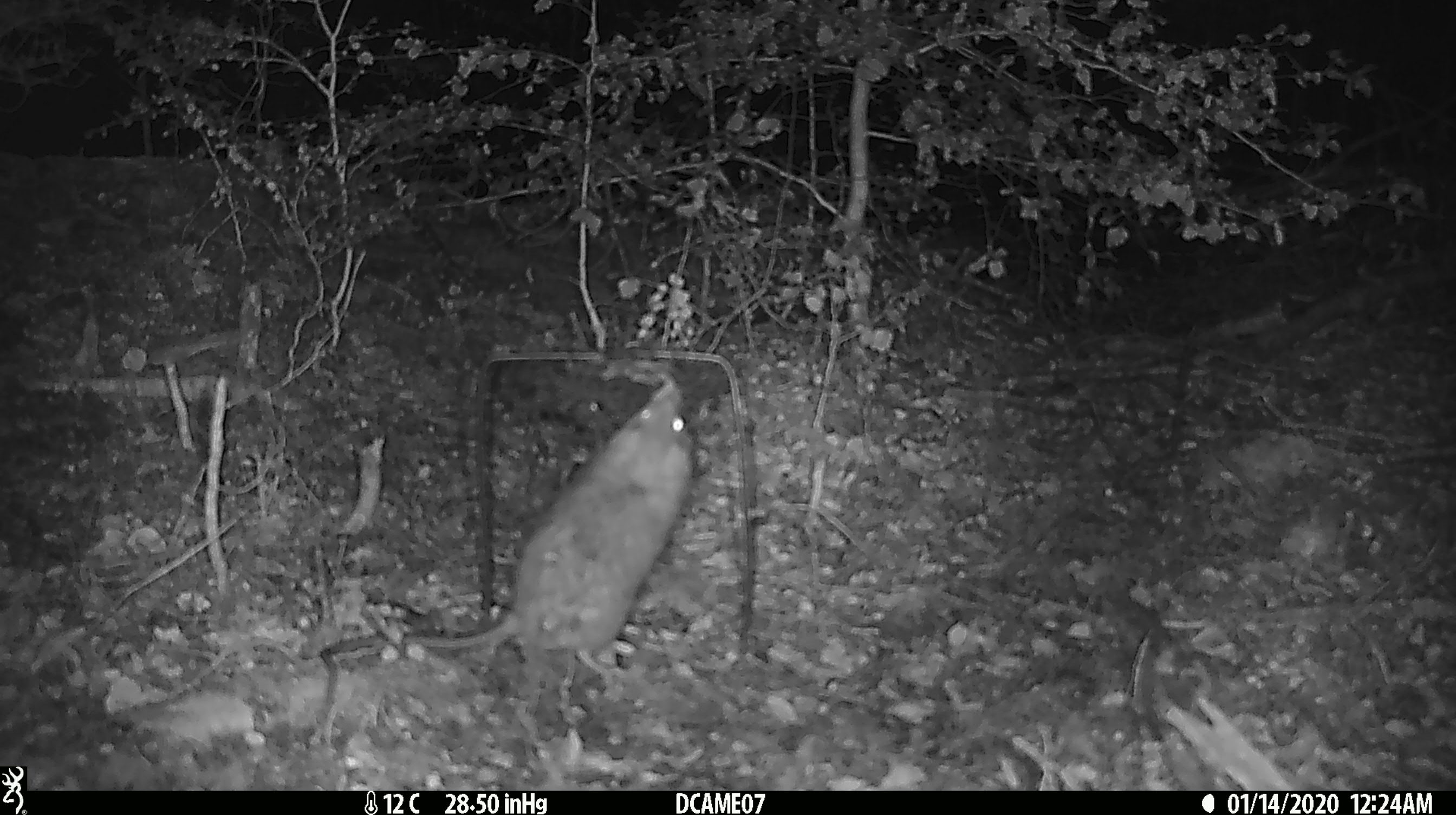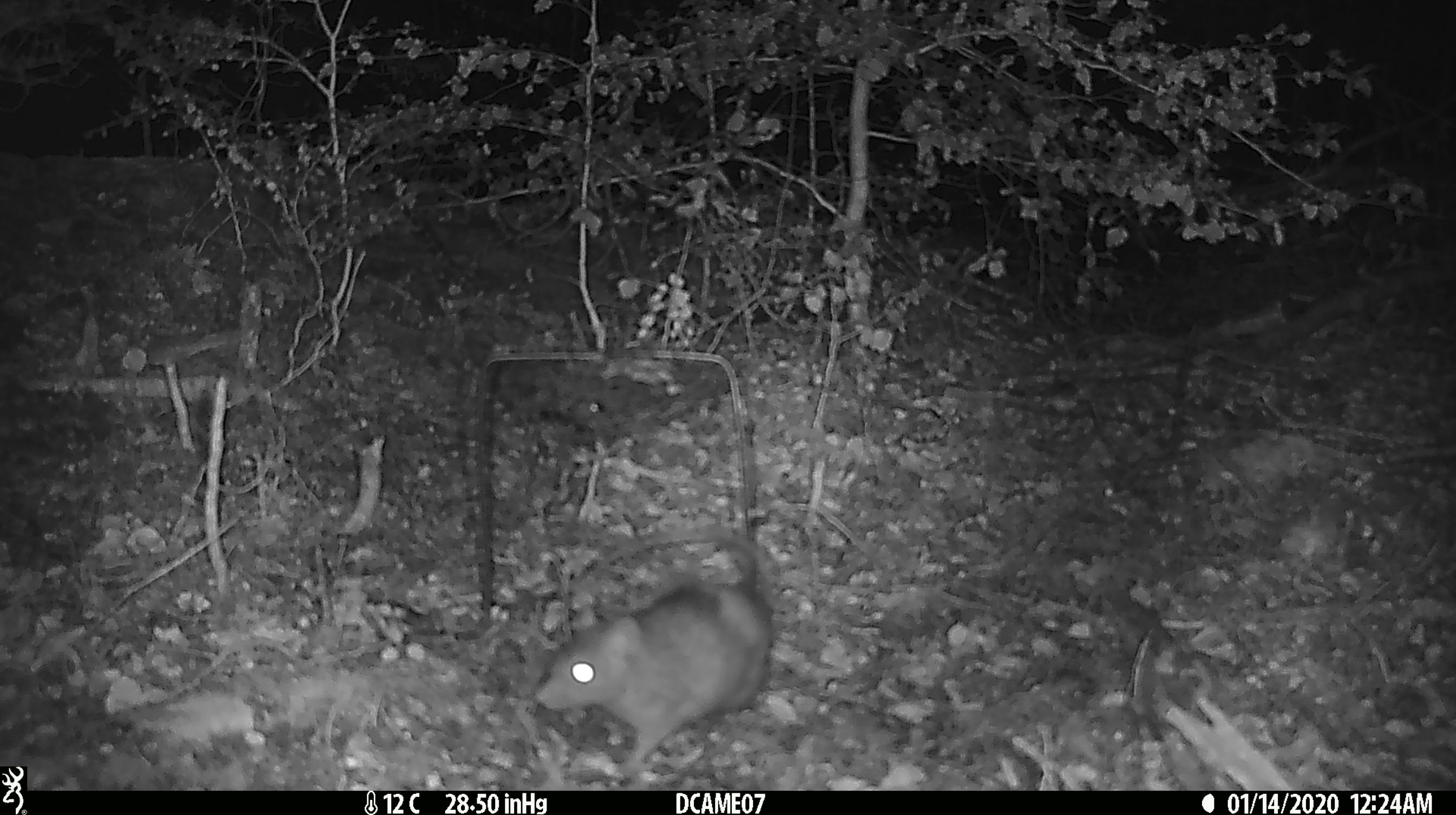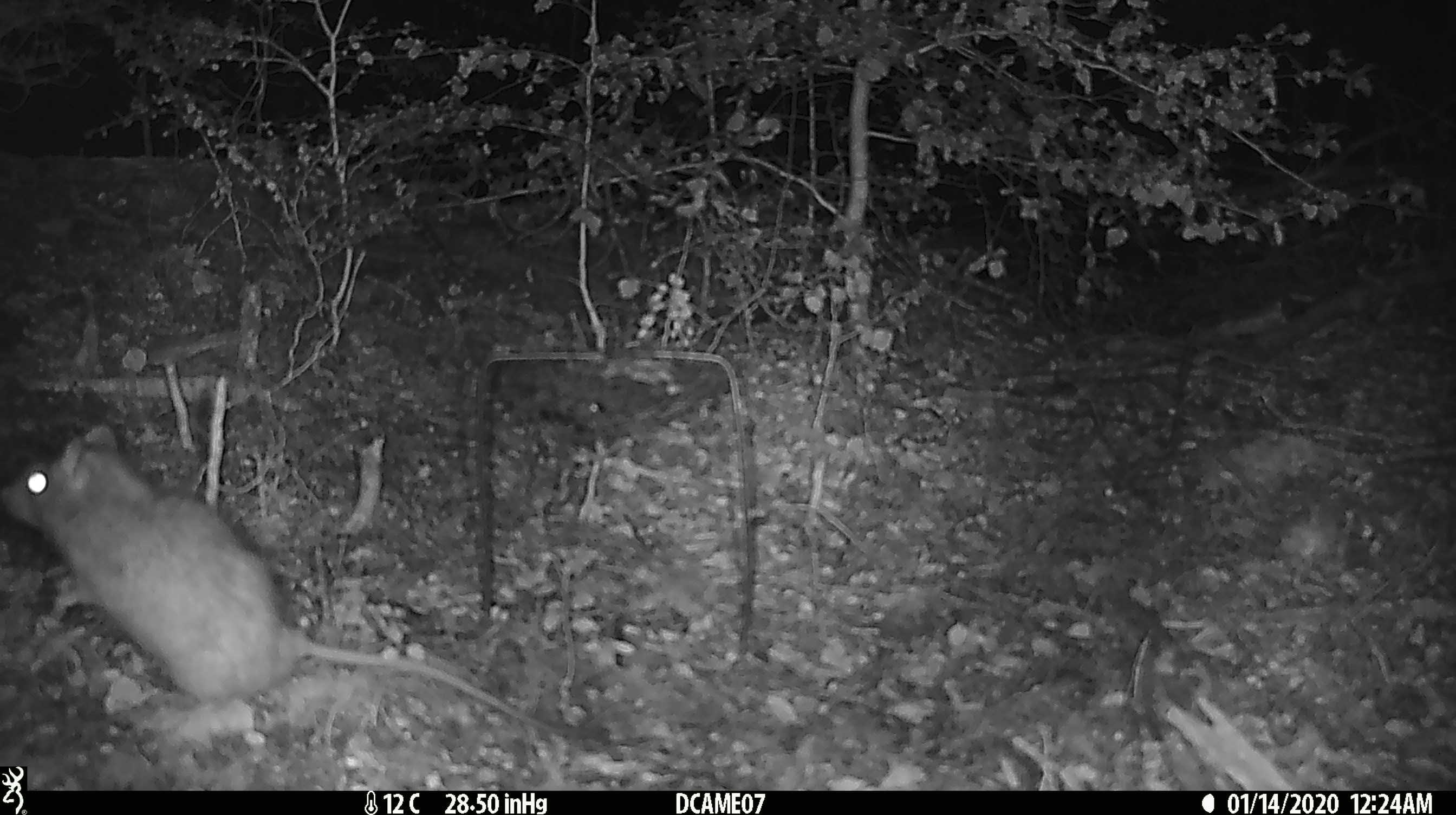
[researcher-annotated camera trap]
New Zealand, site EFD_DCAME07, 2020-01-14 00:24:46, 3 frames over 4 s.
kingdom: Animalia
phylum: Chordata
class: Mammalia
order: Rodentia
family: Muridae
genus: Rattus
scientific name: Rattus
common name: rat